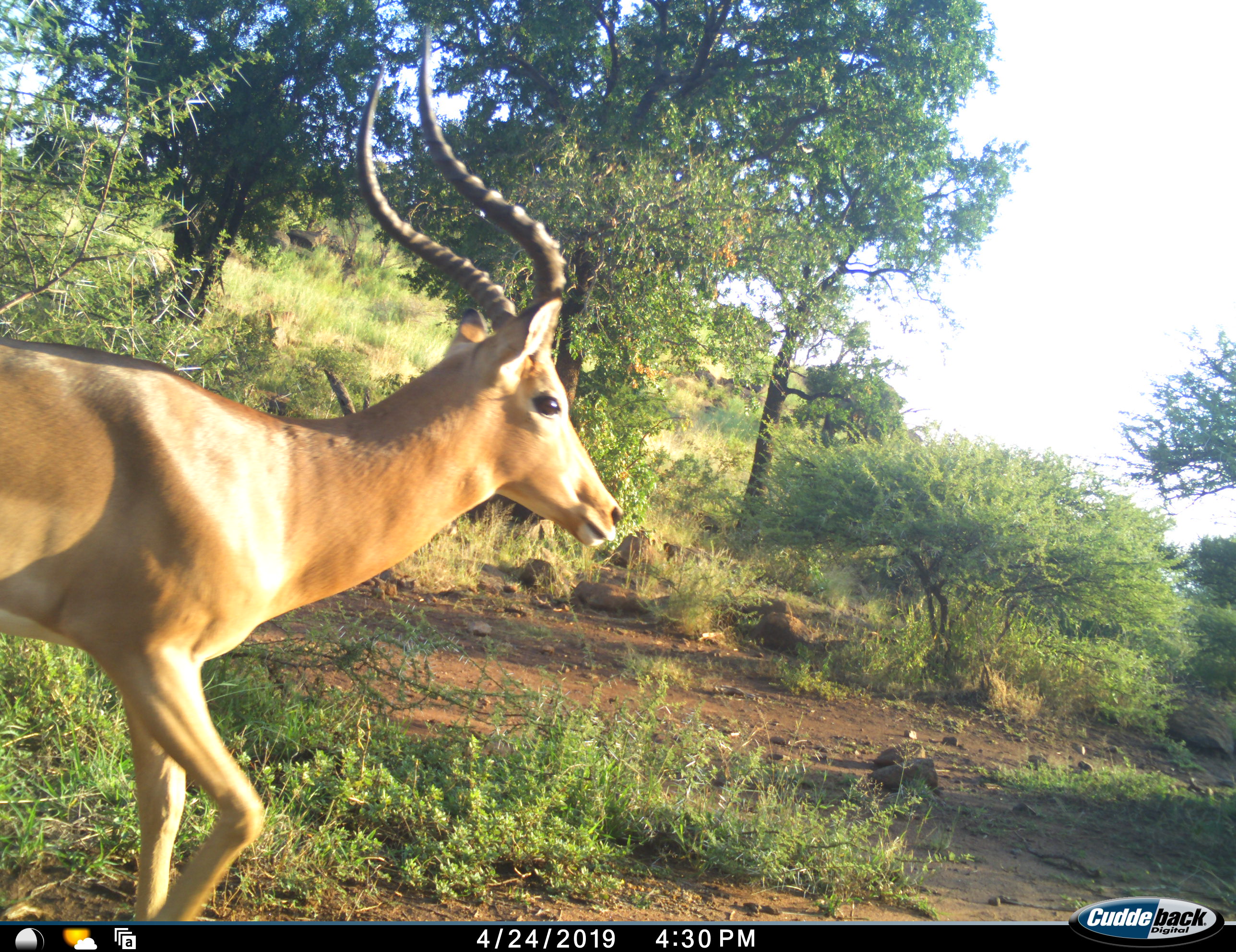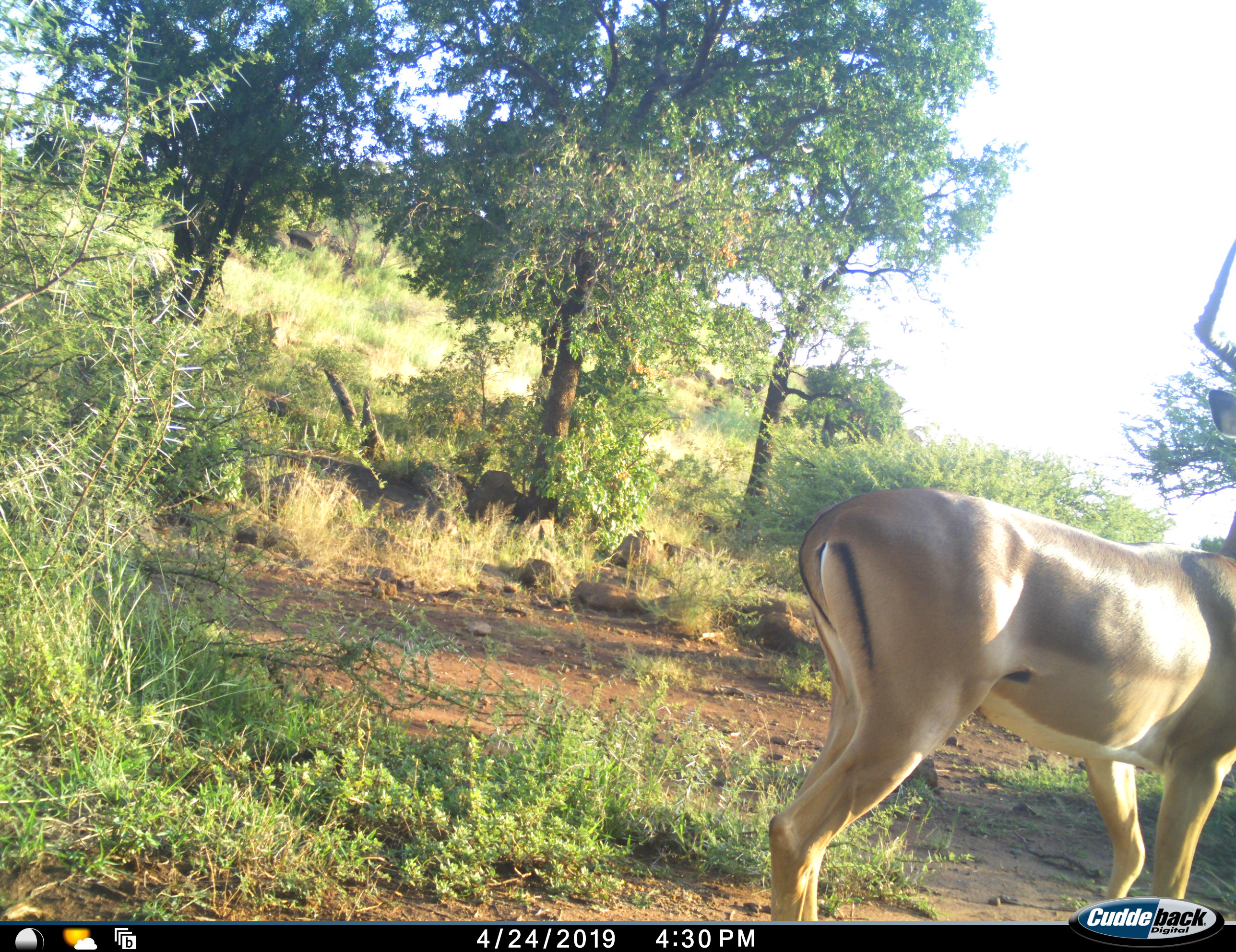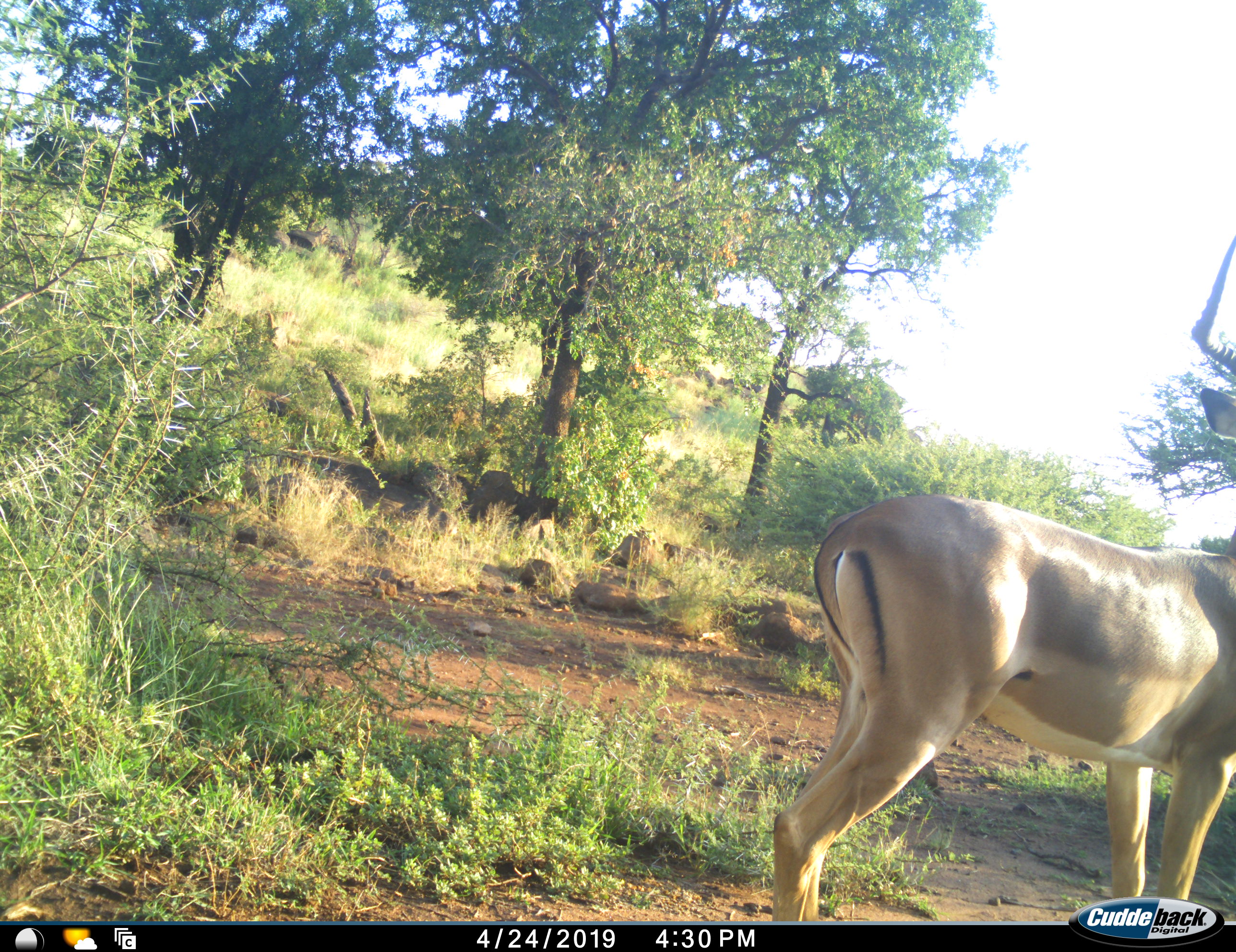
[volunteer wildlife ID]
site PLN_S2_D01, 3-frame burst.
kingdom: Animalia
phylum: Chordata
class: Mammalia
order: Artiodactyla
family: Bovidae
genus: Aepyceros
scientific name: Aepyceros melampus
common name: impala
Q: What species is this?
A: Impala (Aepyceros melampus).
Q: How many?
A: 1.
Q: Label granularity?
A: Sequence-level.